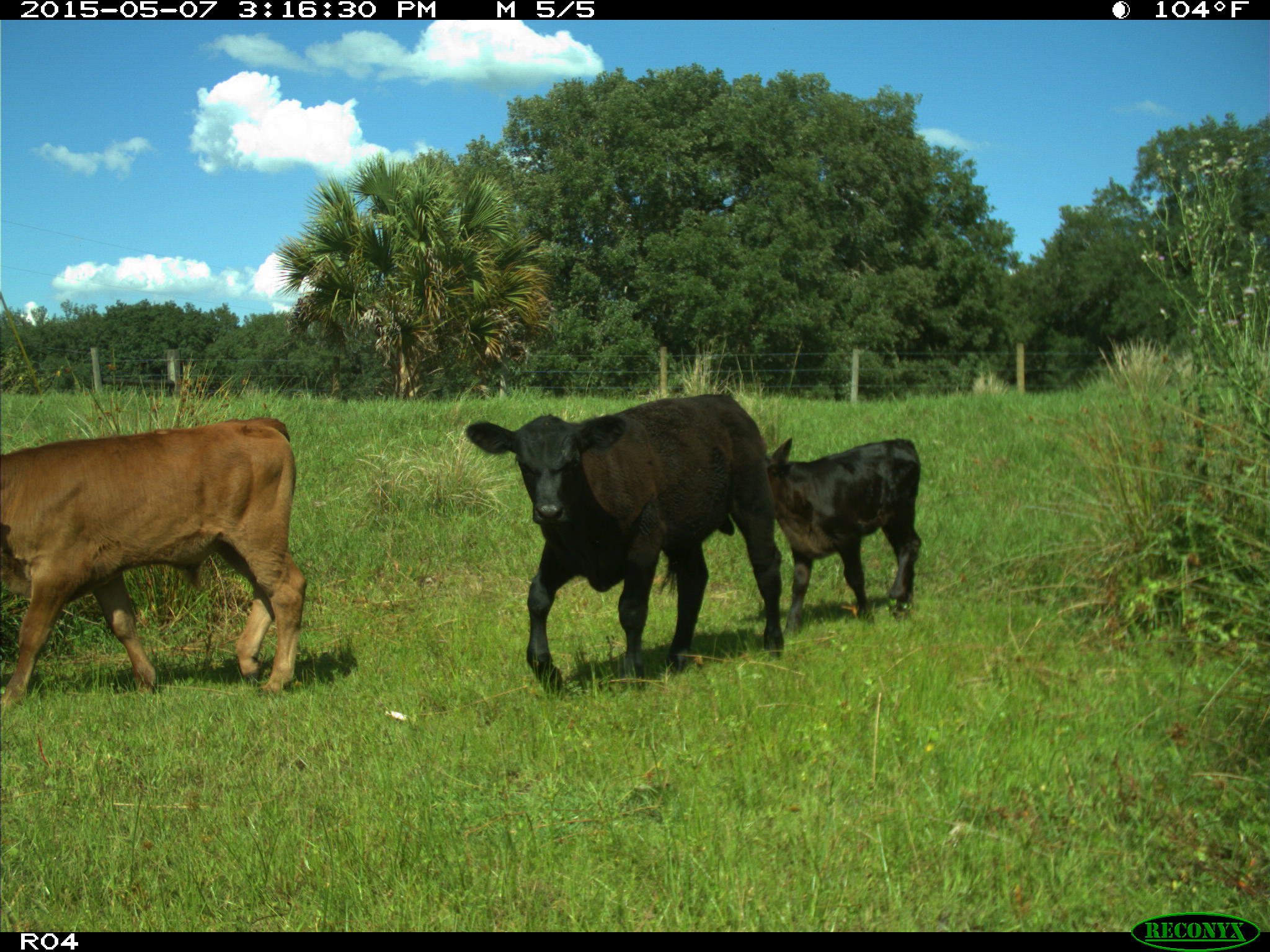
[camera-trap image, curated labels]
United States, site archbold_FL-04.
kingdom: Animalia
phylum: Chordata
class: Mammalia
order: Artiodactyla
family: Bovidae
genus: Bos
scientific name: Bos taurus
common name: domestic cow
Bos taurus (domestic cow).